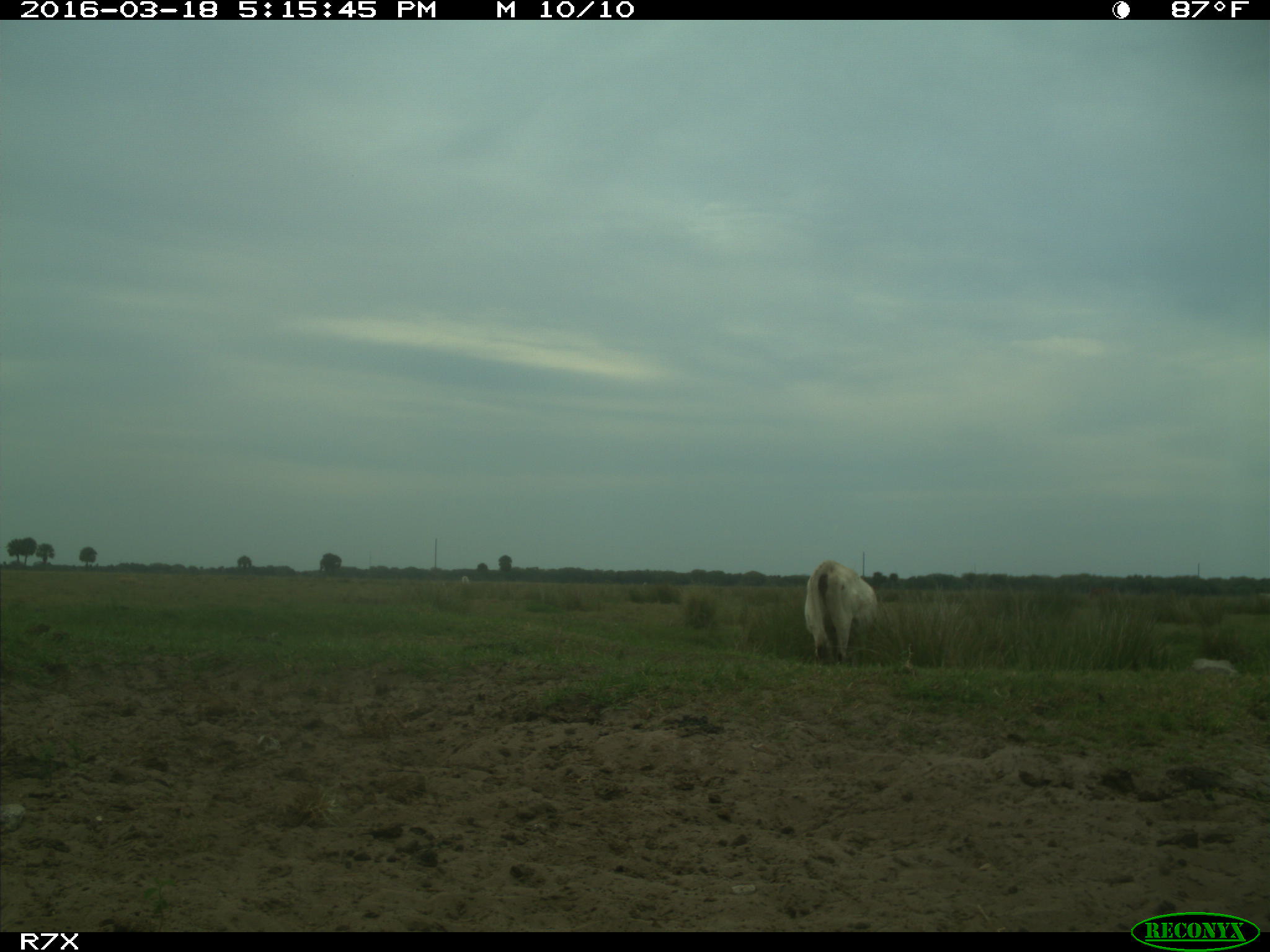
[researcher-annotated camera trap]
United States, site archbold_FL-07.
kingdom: Animalia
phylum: Chordata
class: Mammalia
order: Artiodactyla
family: Bovidae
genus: Bos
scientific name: Bos taurus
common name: domestic cow